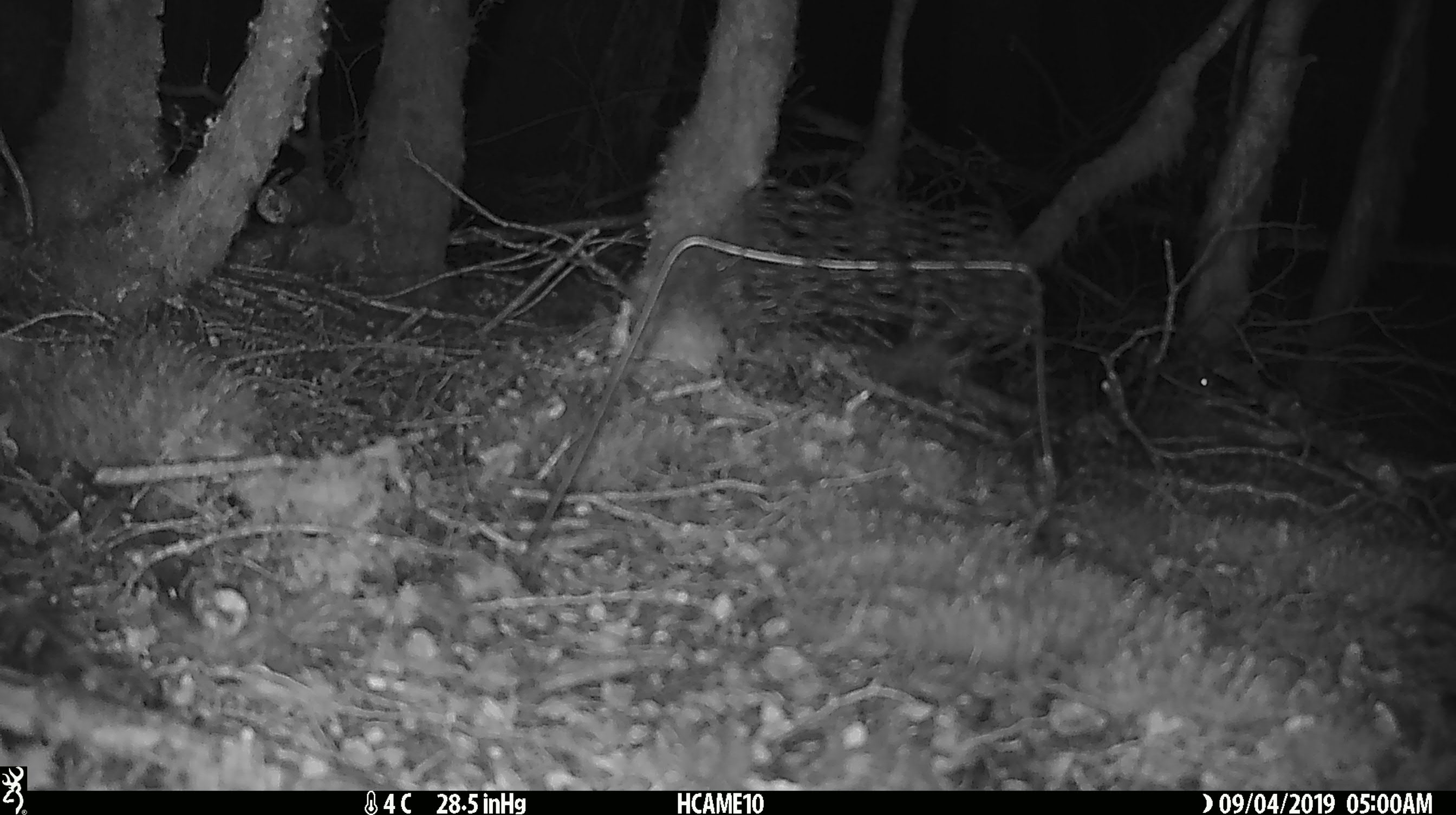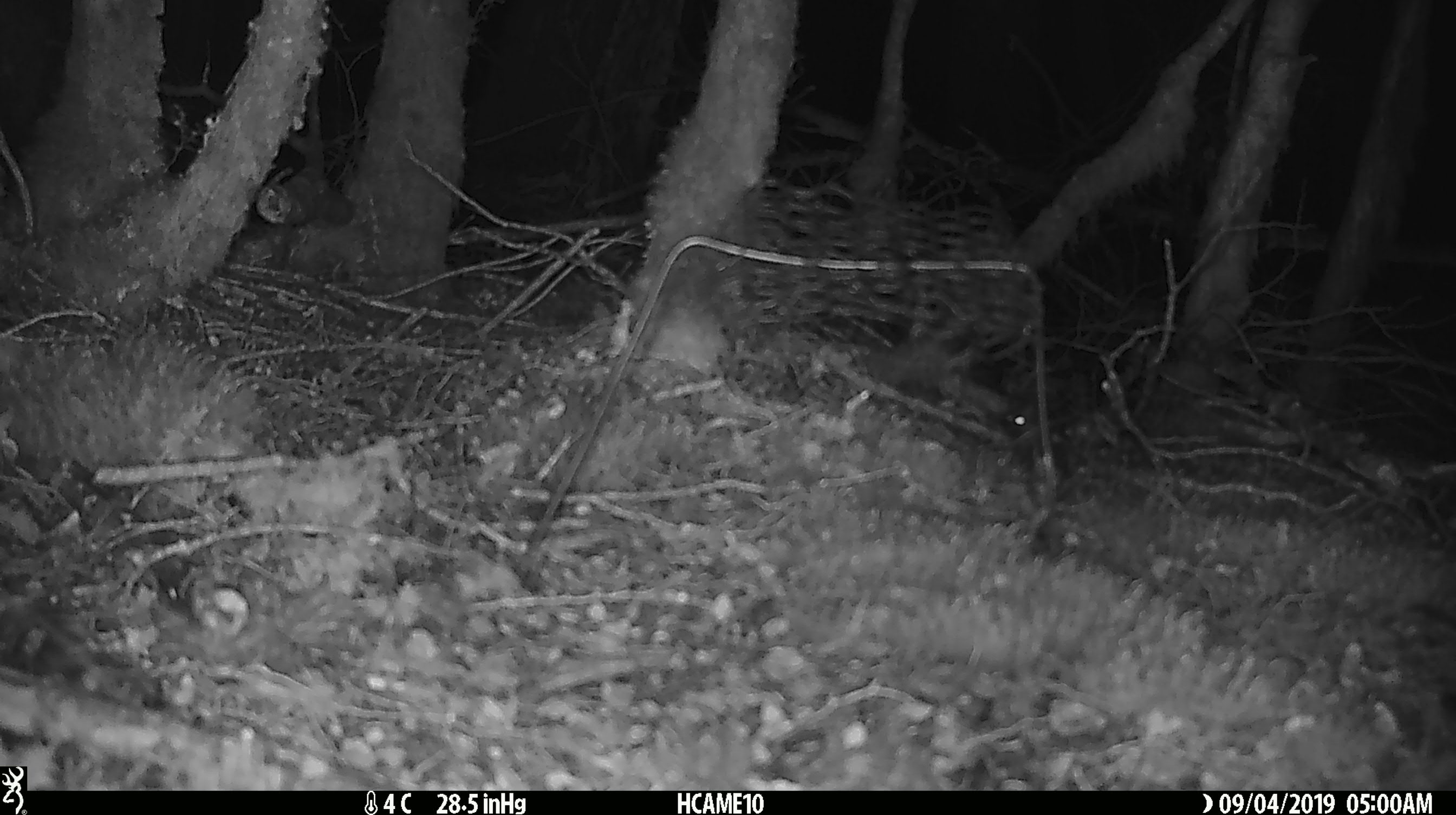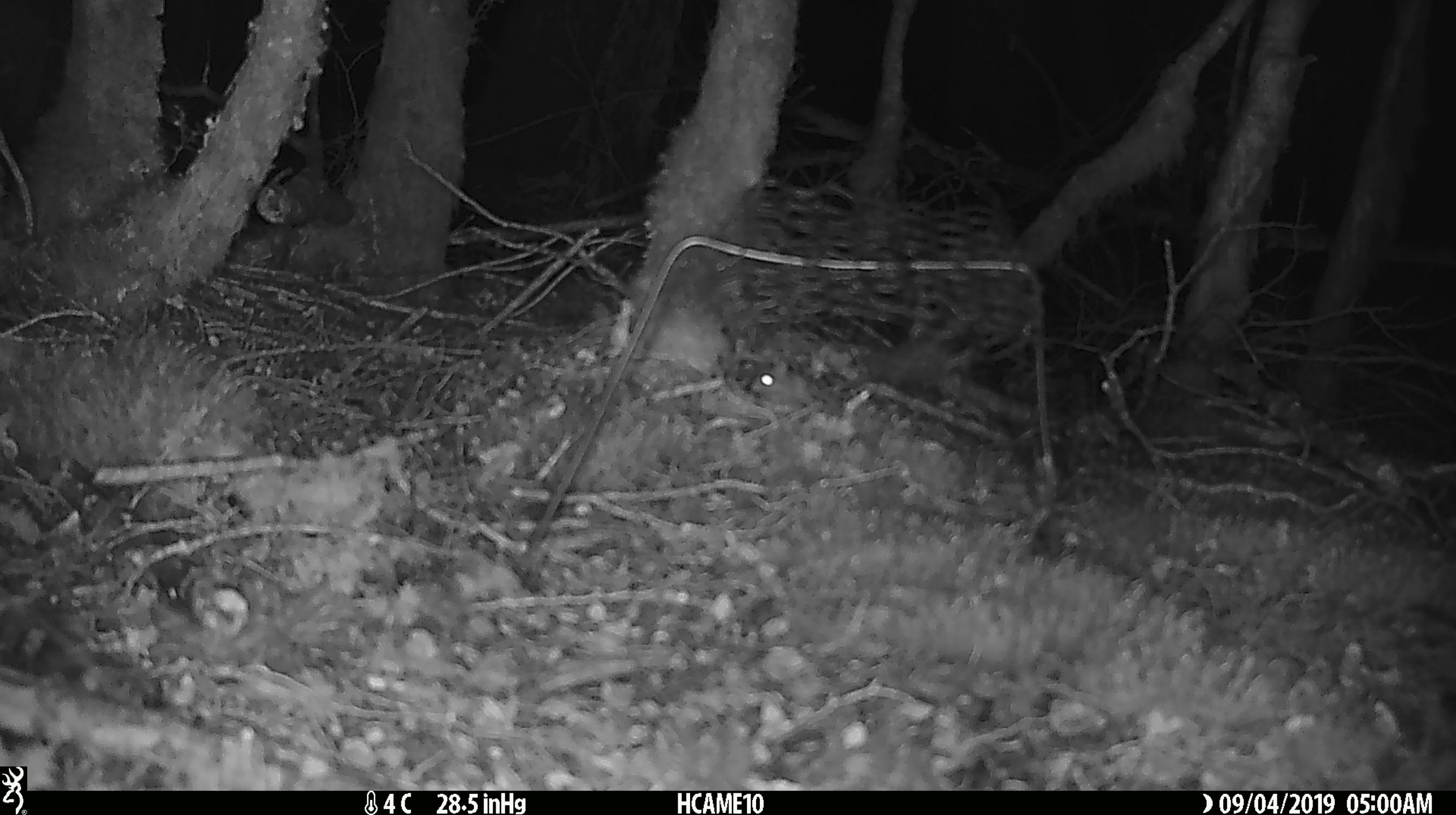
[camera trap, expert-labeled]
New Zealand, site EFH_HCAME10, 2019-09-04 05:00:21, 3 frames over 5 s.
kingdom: Animalia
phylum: Chordata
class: Mammalia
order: Rodentia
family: Muridae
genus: Mus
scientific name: Mus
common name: mouse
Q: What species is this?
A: Mouse (Mus).